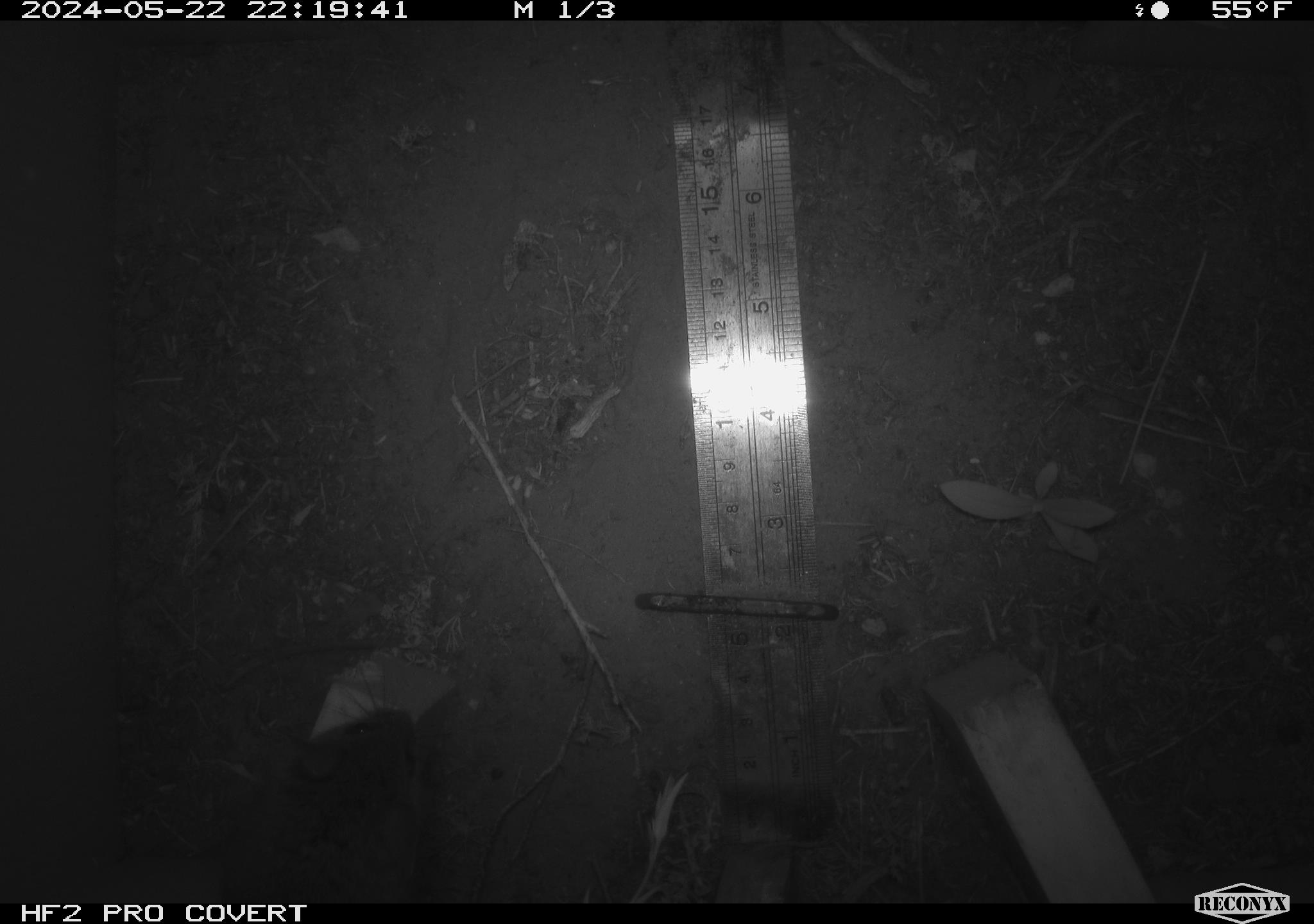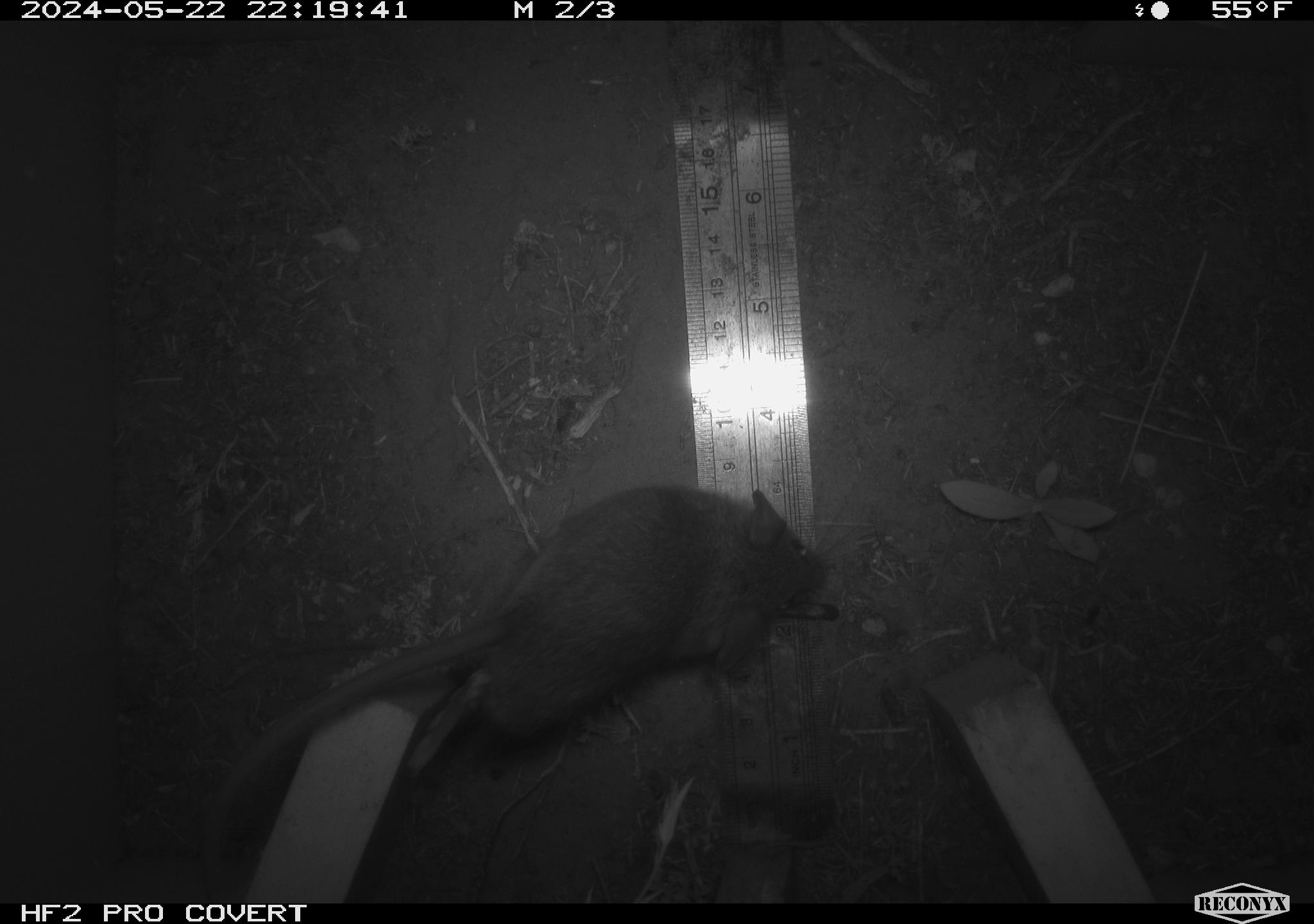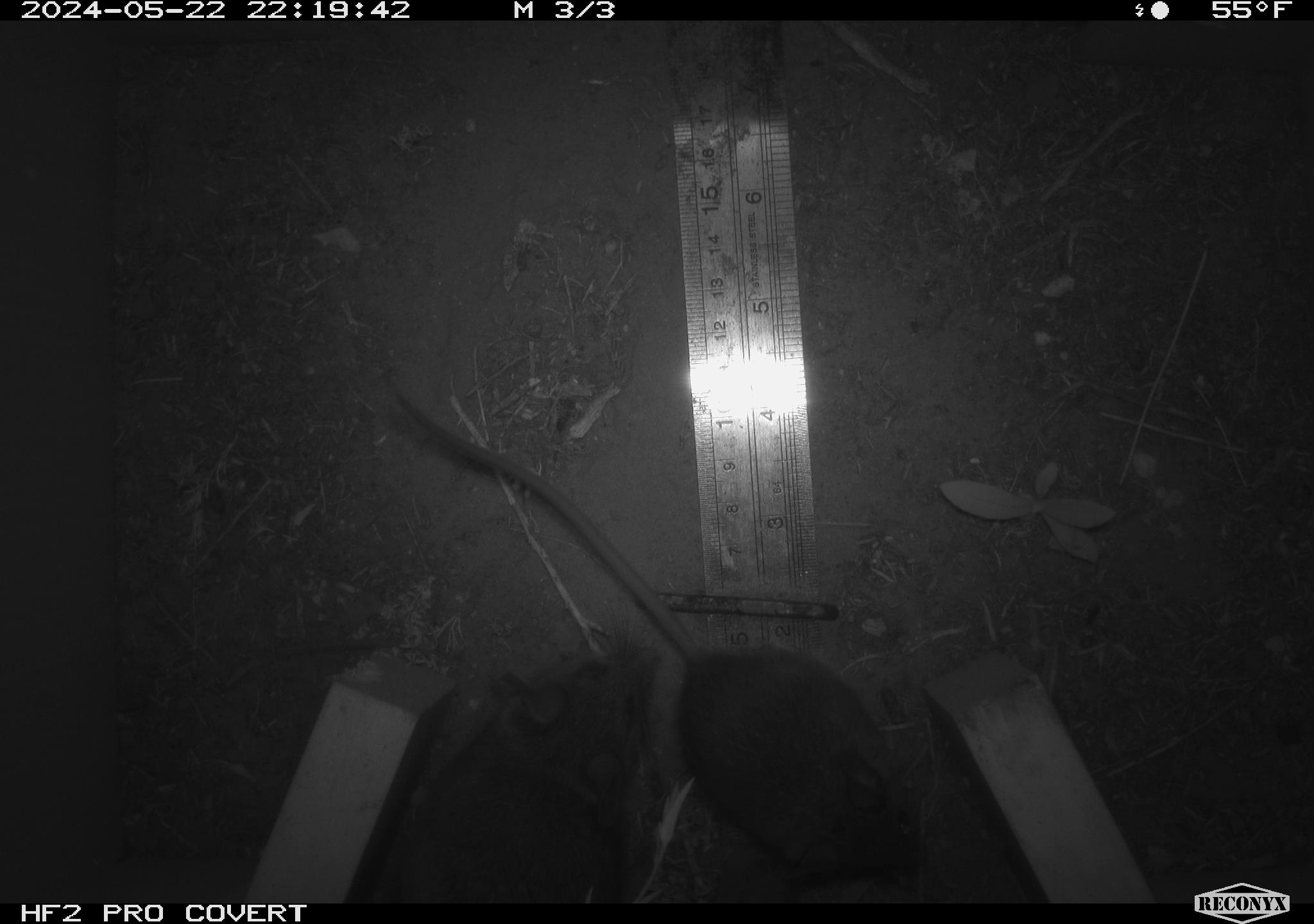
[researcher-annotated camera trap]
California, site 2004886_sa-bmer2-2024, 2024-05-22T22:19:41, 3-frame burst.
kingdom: Animalia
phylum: Chordata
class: Mammalia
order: Rodentia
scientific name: Rodentia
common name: mouse species